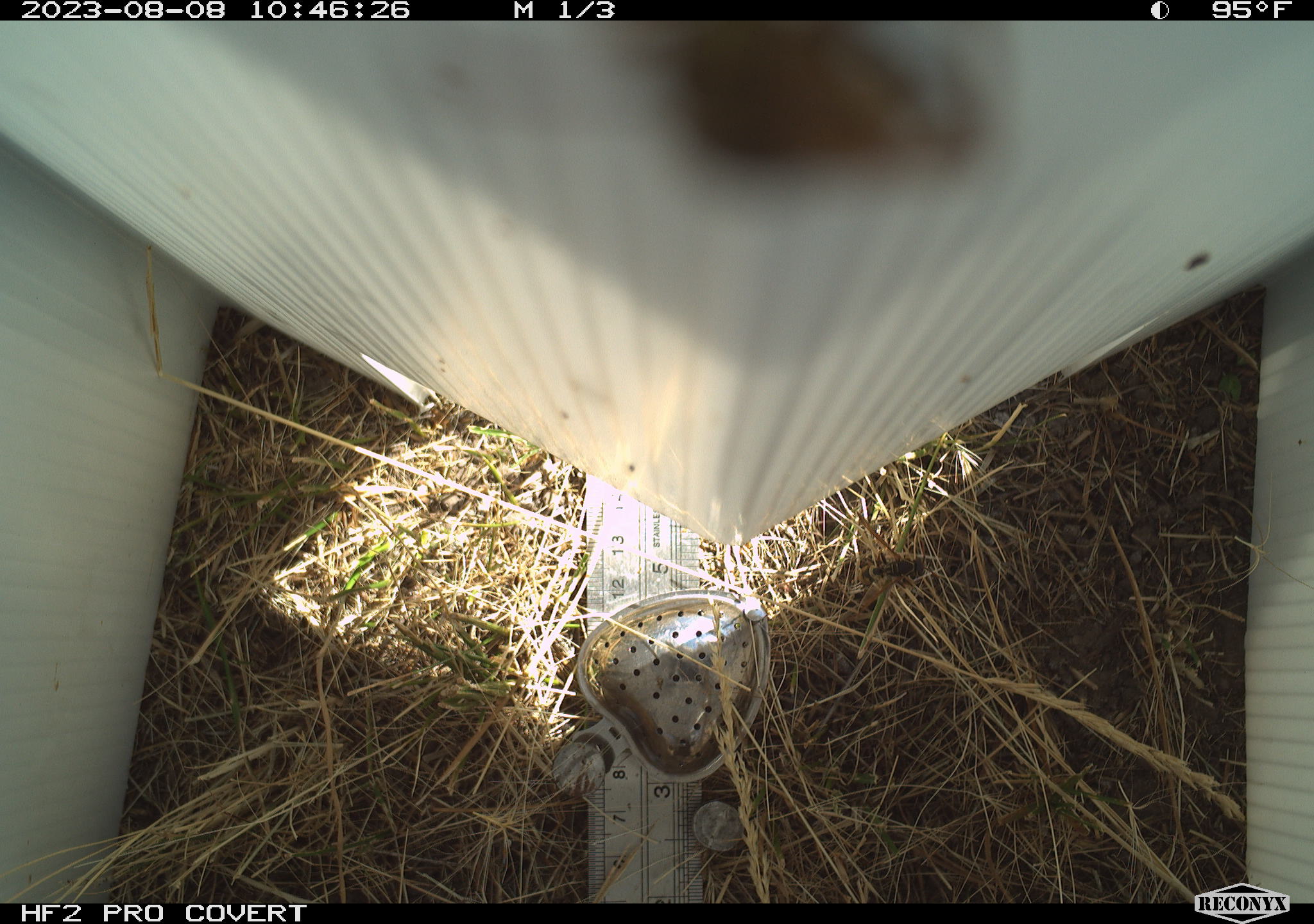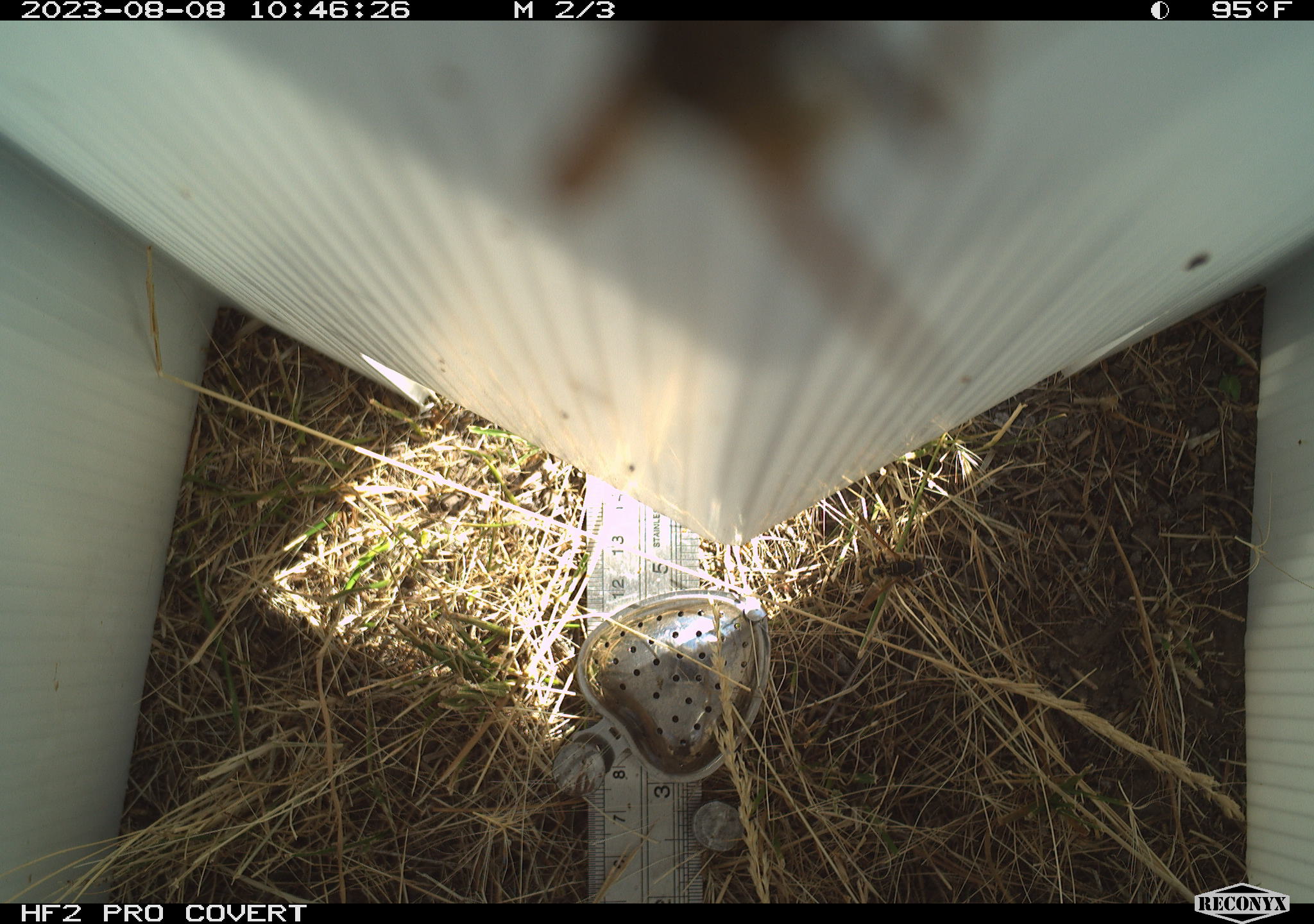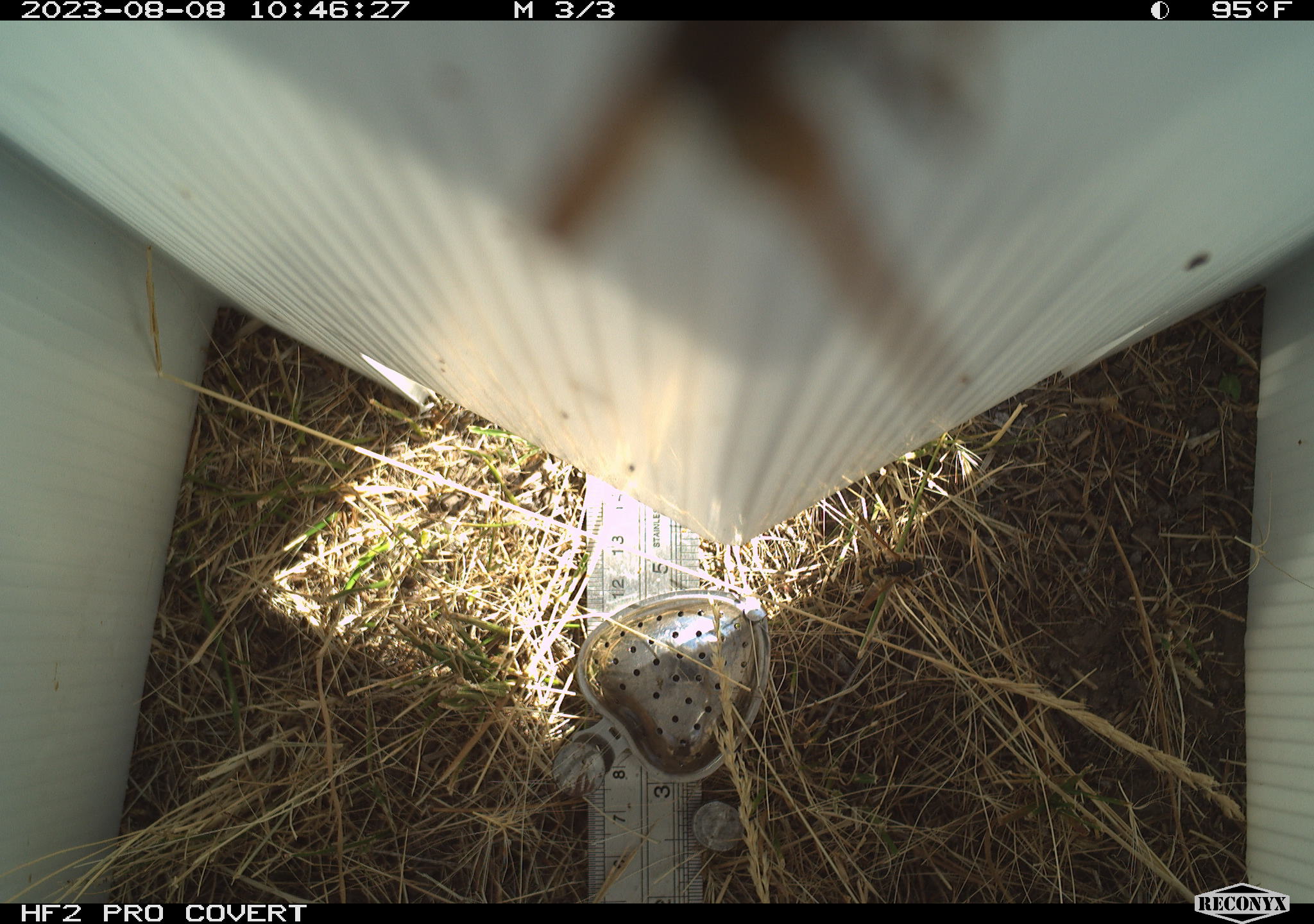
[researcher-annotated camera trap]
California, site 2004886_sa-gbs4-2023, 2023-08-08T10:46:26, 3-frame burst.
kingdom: Animalia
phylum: Arthropoda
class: Insecta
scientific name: Insecta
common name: insect